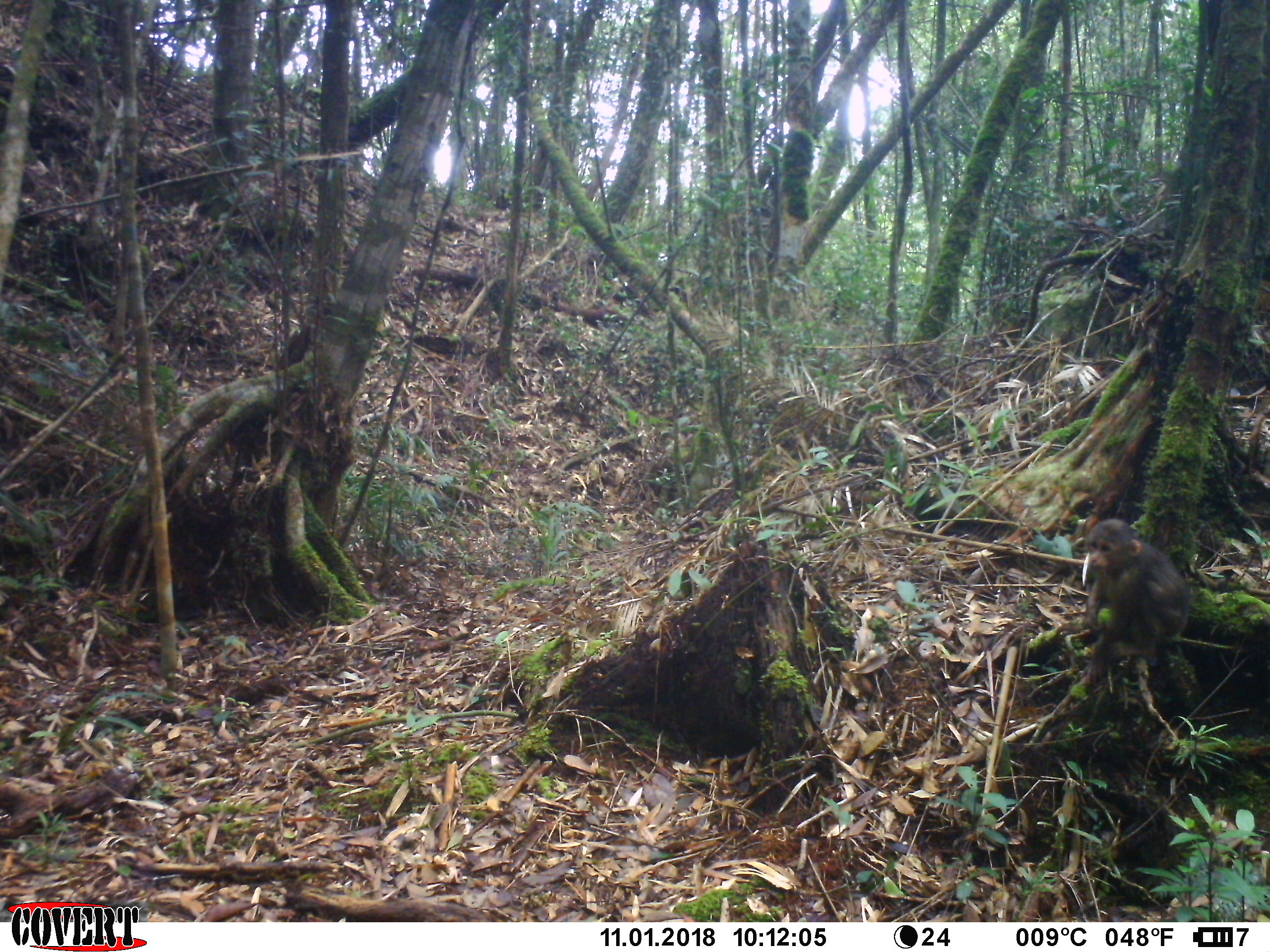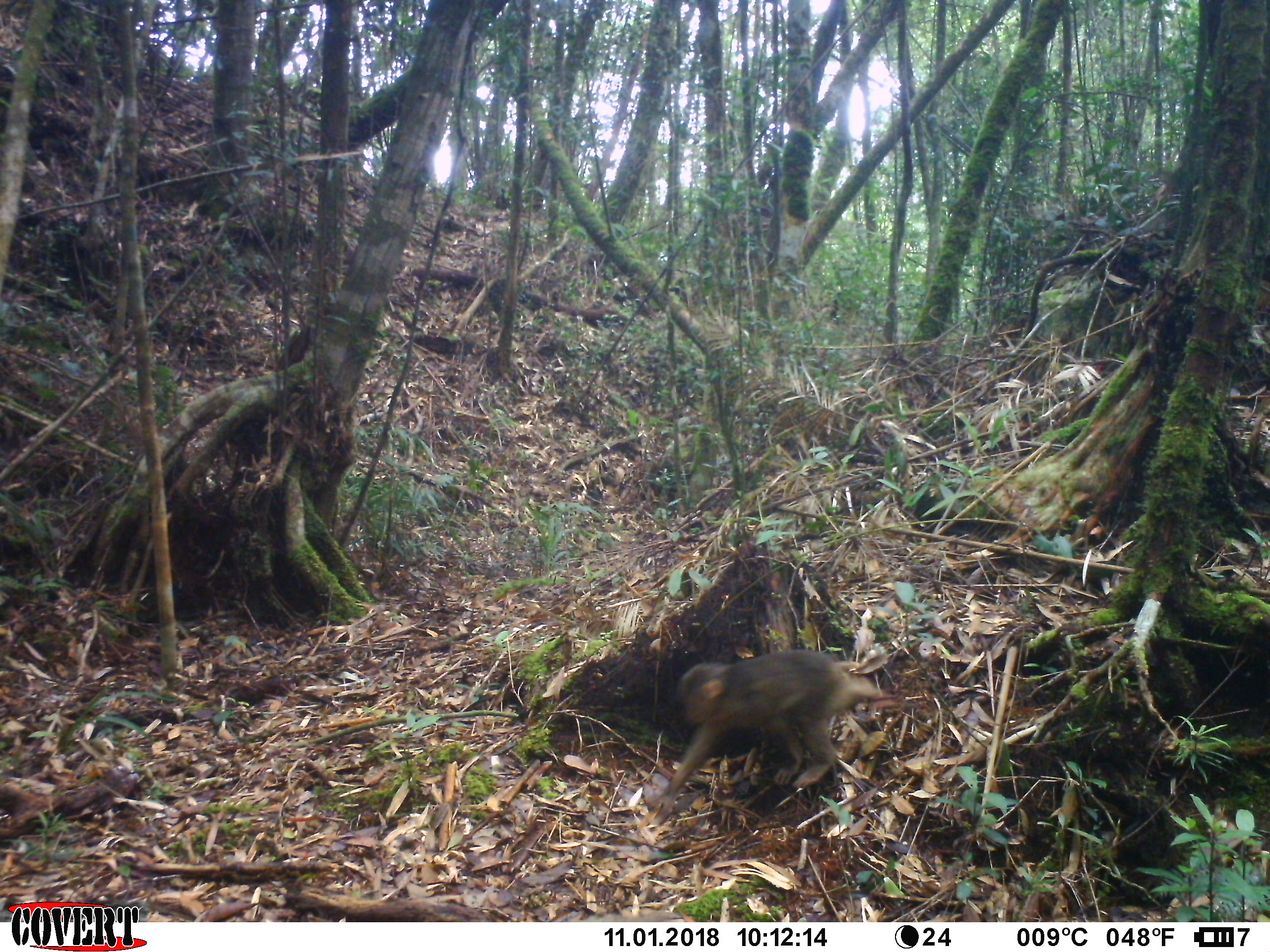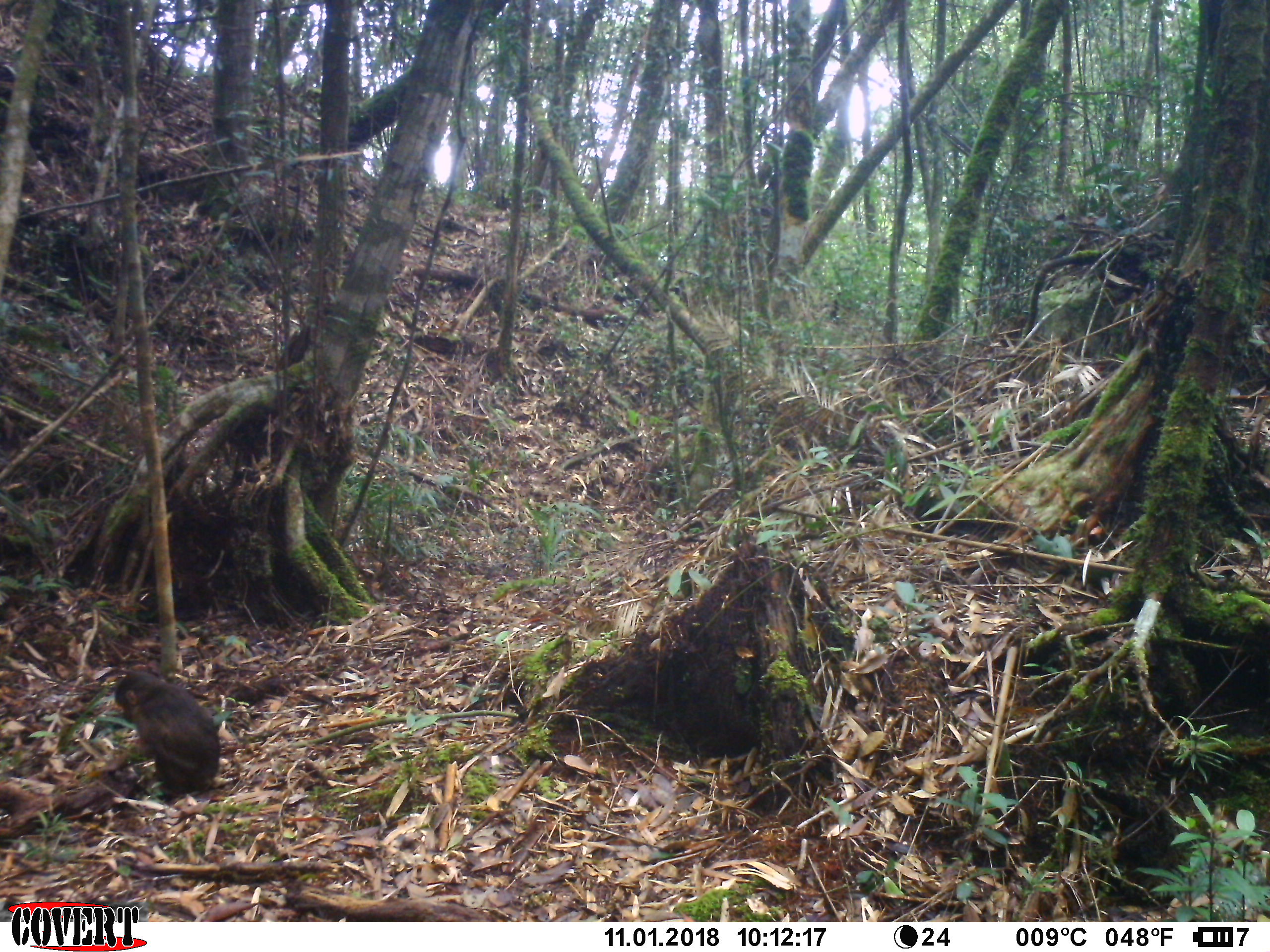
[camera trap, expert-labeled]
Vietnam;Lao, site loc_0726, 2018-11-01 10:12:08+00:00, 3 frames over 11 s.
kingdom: Animalia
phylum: Chordata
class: Mammalia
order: Primates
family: Cercopithecidae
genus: Macaca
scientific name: Macaca arctoides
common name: stump-tailed macaque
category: stump tailed macaque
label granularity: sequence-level